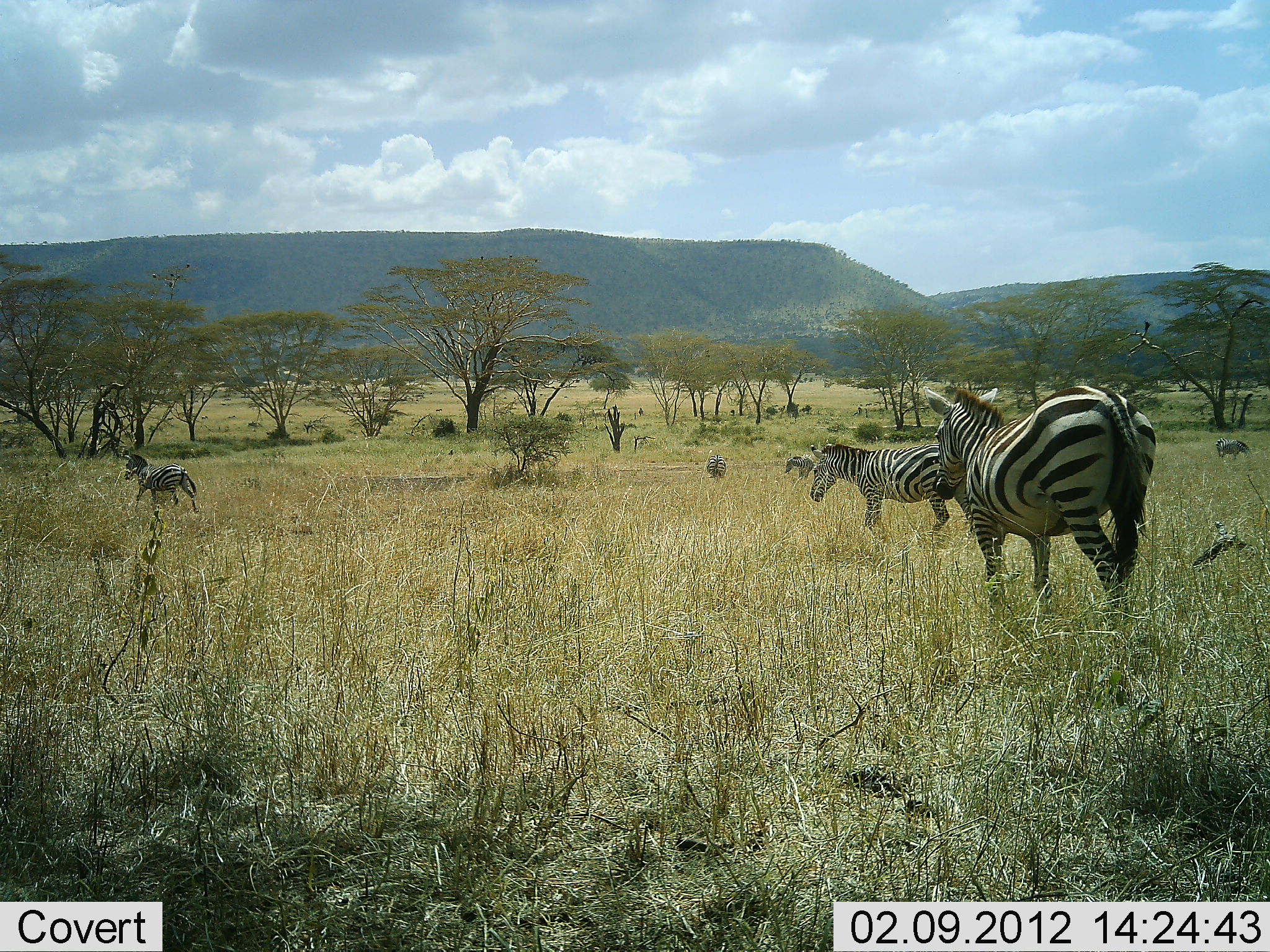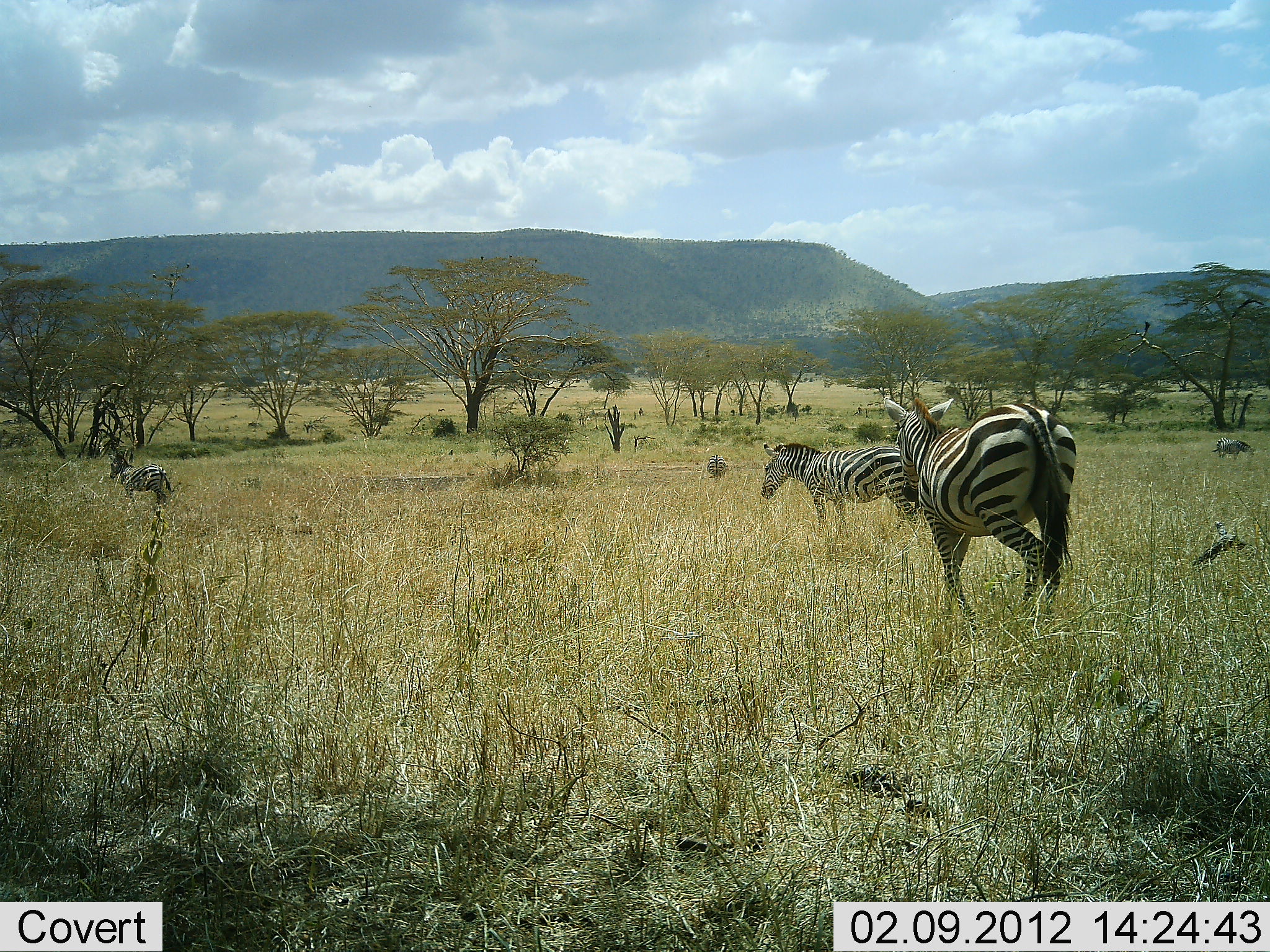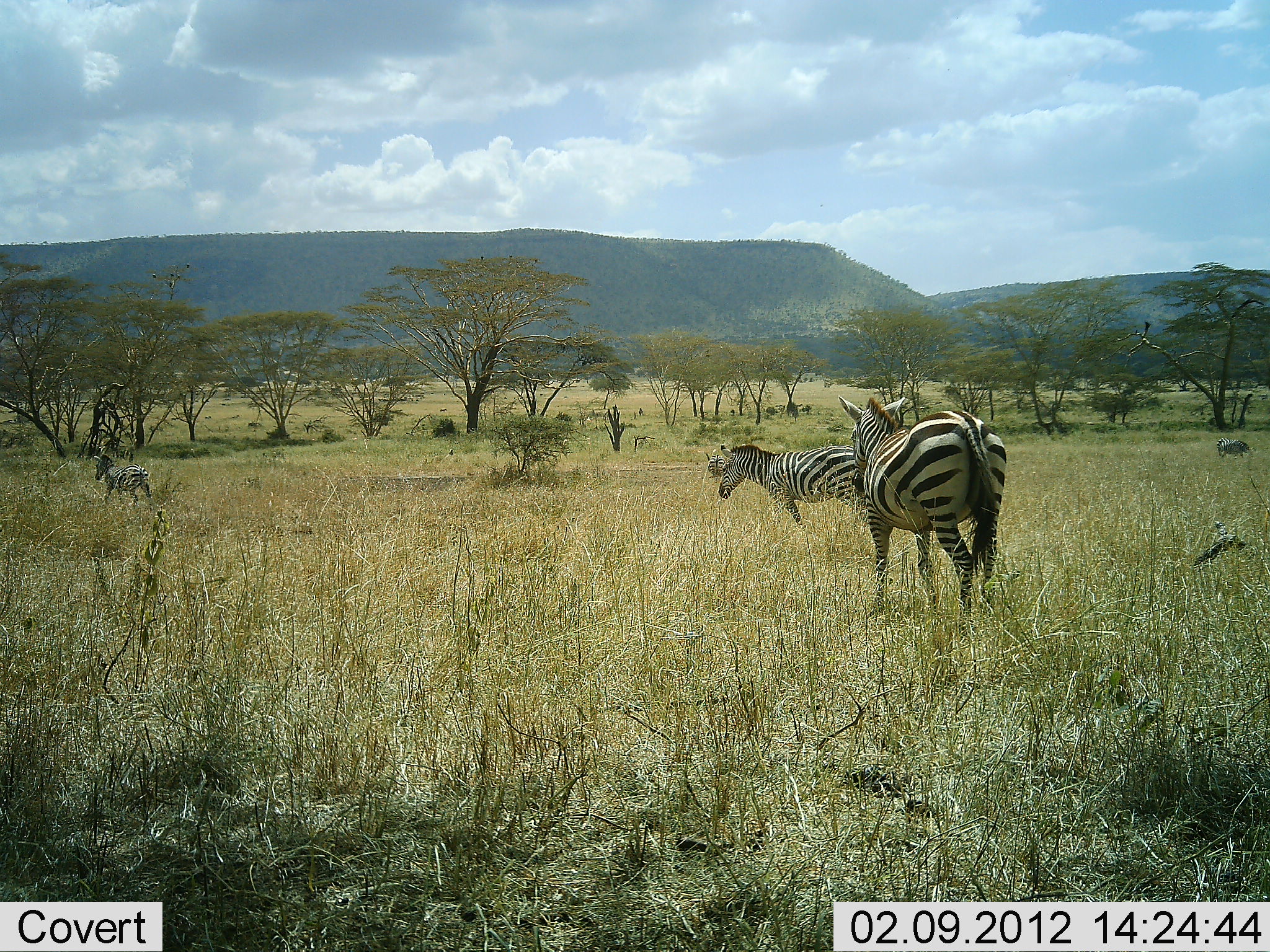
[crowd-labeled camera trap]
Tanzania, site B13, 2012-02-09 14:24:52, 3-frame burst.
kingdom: Animalia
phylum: Chordata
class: Mammalia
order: Perissodactyla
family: Equidae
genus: Equus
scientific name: Equus quagga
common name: plains zebra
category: zebra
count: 4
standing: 32%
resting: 0%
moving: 95%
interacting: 0%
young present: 14%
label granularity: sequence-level